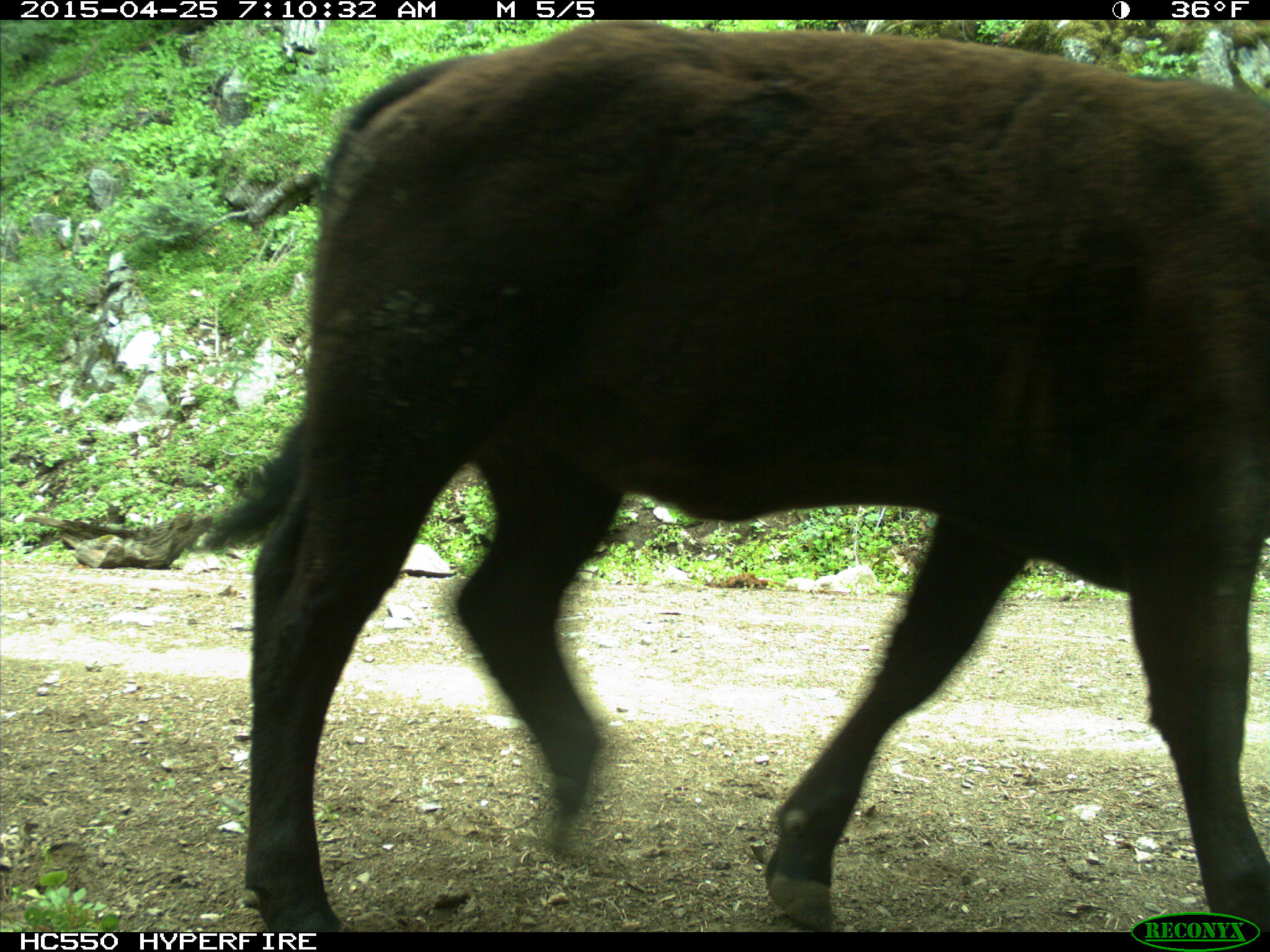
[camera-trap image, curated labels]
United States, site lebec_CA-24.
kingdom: Animalia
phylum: Chordata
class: Mammalia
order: Artiodactyla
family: Bovidae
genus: Bos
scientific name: Bos taurus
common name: domestic cow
Bos taurus (domestic cow).